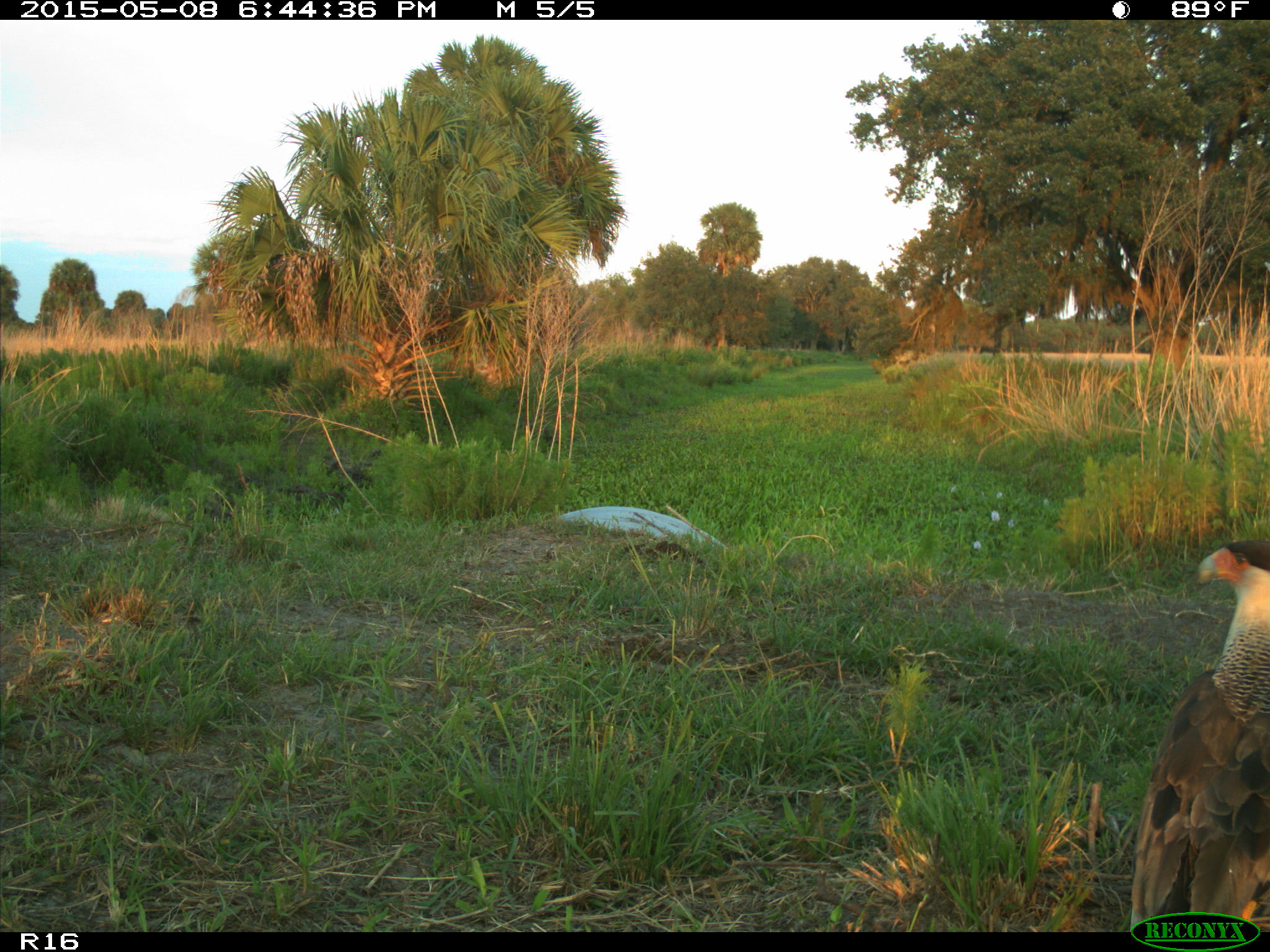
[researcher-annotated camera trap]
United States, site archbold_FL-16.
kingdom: Animalia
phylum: Chordata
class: Mammalia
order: Artiodactyla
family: Bovidae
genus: Bos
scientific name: Bos taurus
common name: domestic cow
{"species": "Bos taurus (domestic cow)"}